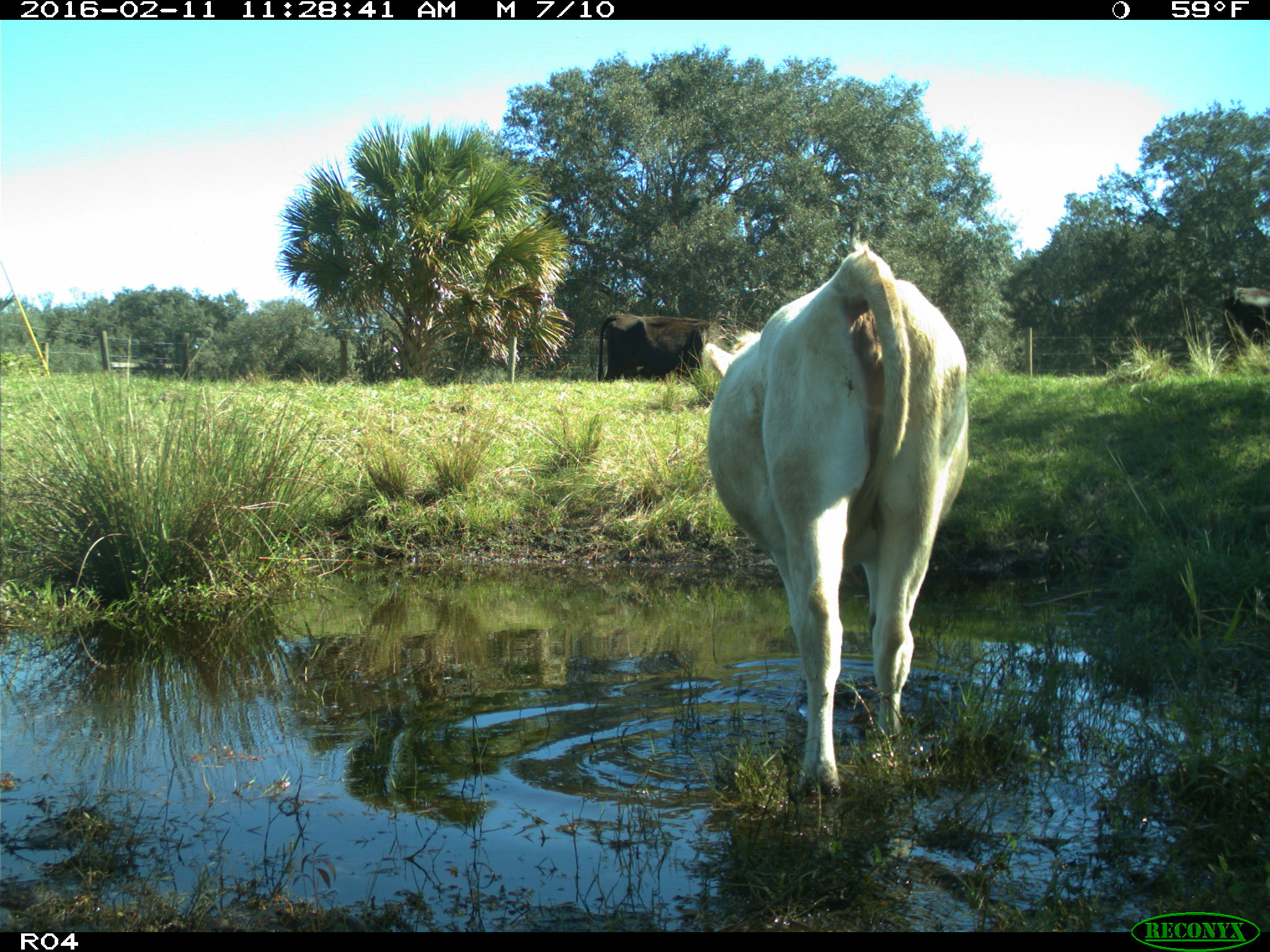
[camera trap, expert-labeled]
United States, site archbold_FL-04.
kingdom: Animalia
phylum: Chordata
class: Mammalia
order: Artiodactyla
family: Bovidae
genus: Bos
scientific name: Bos taurus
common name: domestic cow